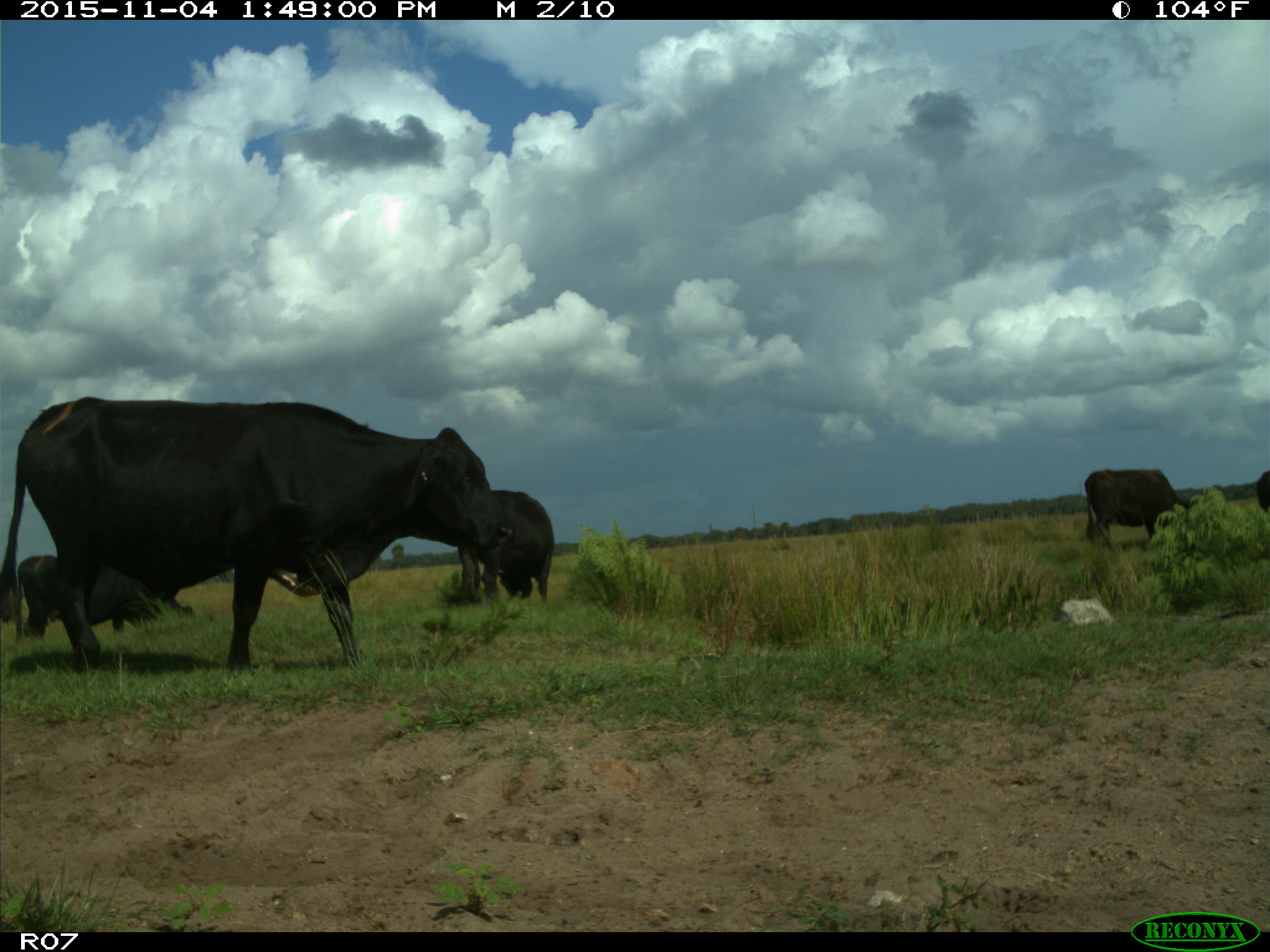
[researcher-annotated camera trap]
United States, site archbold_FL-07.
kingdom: Animalia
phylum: Chordata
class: Mammalia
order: Artiodactyla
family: Bovidae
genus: Bos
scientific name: Bos taurus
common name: domestic cow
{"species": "Bos taurus (domestic cow)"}